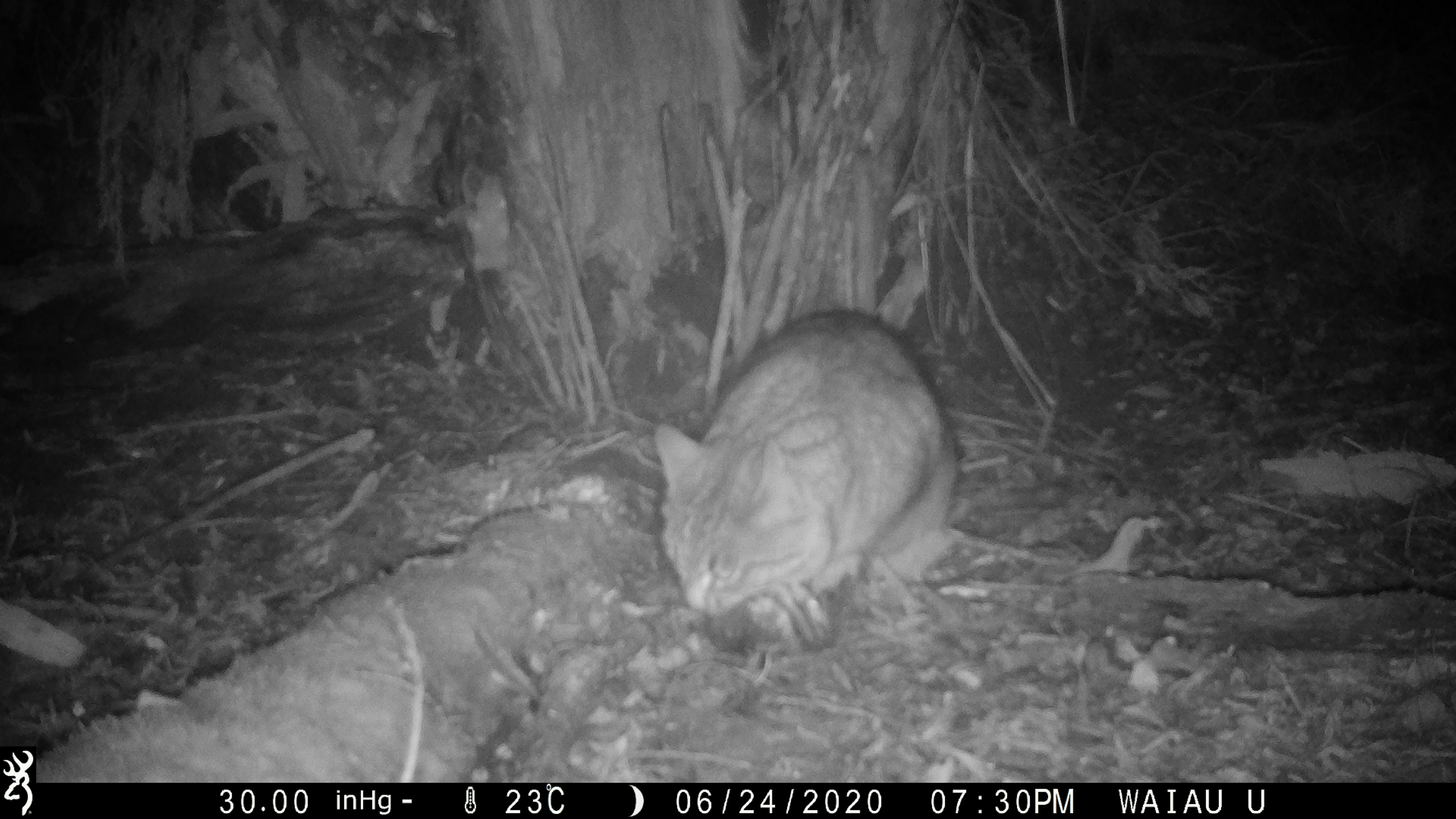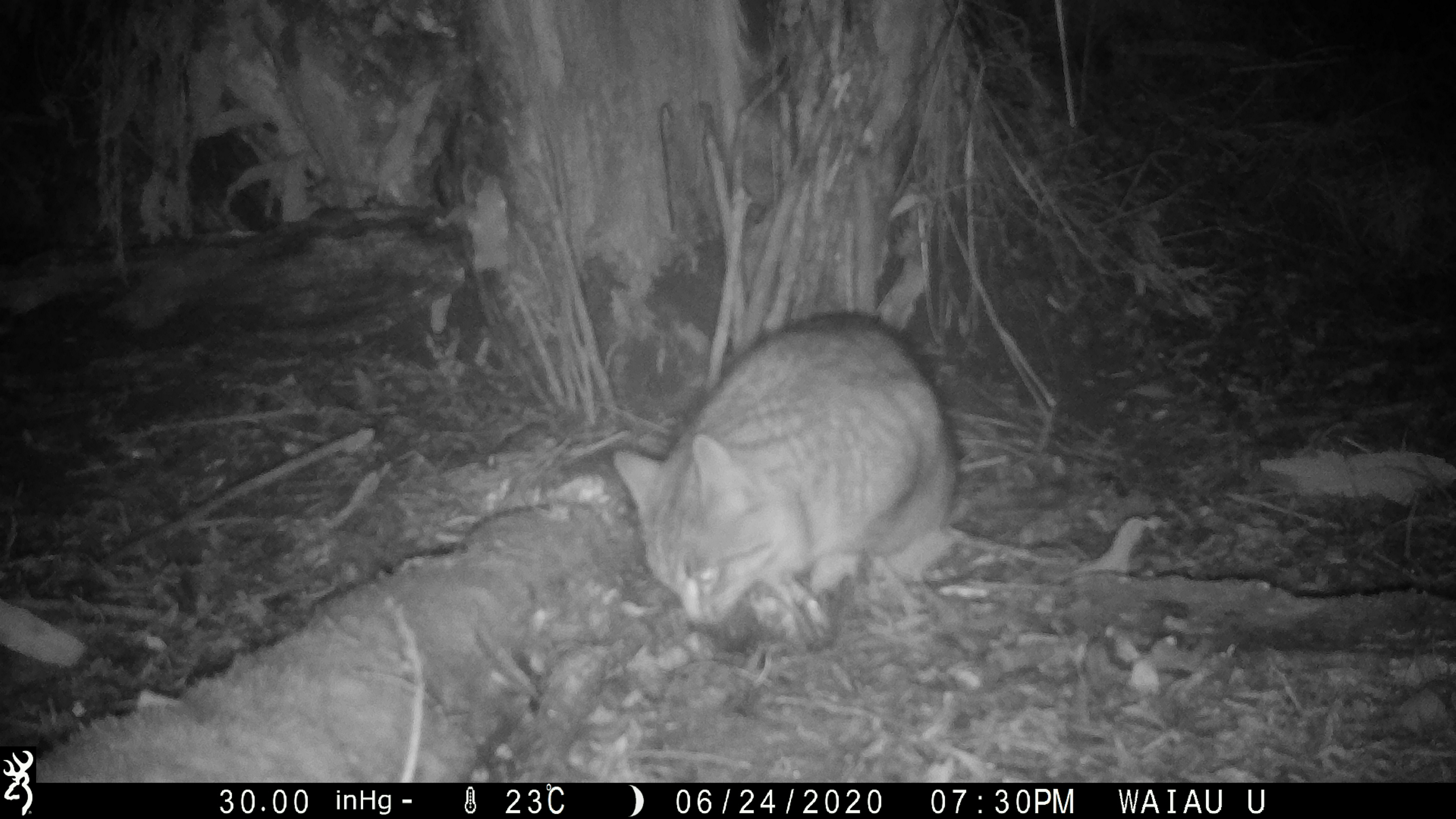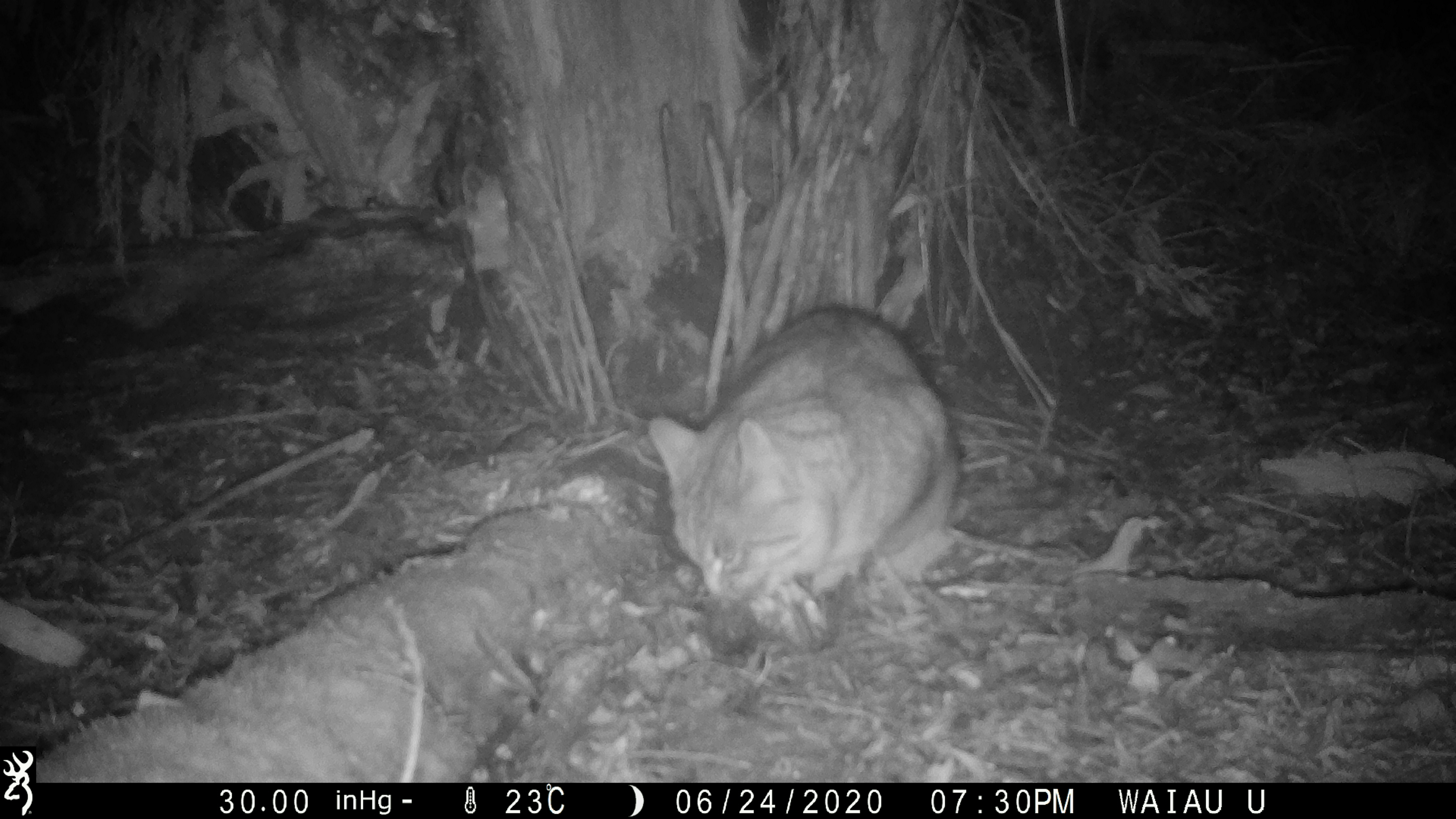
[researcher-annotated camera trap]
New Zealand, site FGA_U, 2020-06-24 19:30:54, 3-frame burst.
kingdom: Animalia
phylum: Chordata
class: Mammalia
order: Carnivora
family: Felidae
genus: Felis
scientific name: Felis catus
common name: domestic cat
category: cat